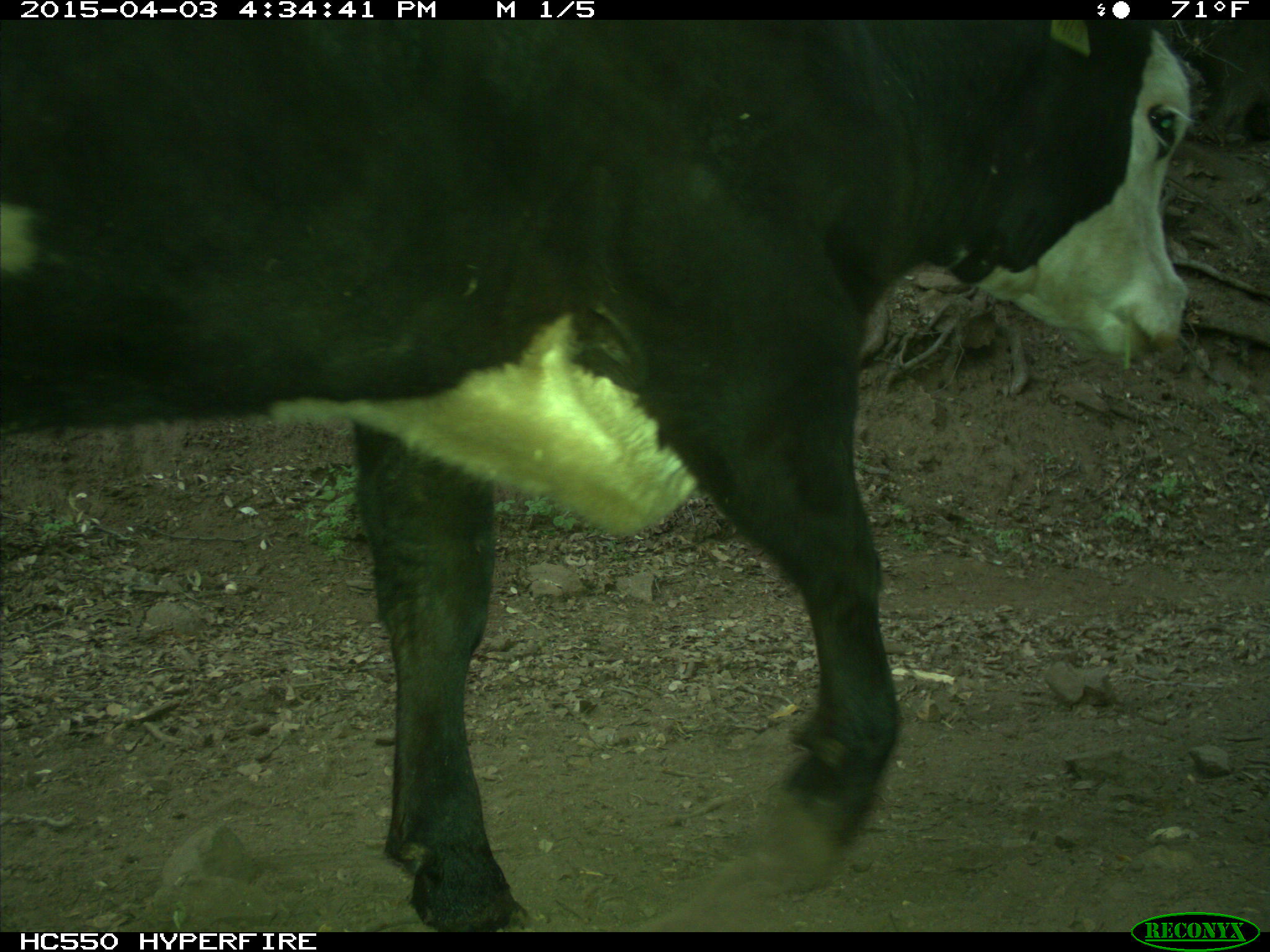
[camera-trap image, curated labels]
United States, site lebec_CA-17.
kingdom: Animalia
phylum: Chordata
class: Mammalia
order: Artiodactyla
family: Bovidae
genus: Bos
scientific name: Bos taurus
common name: domestic cow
Bos taurus (domestic cow).